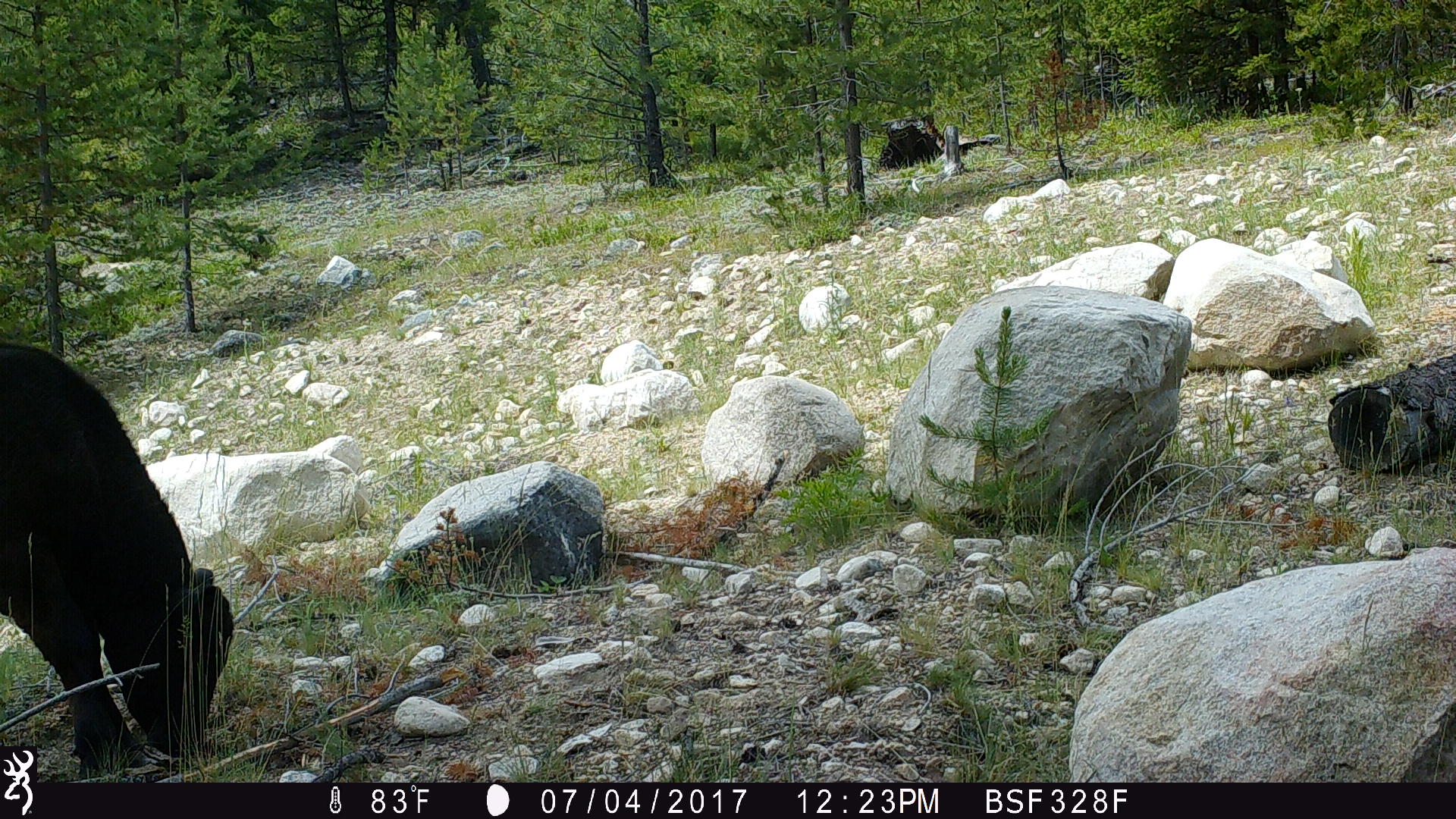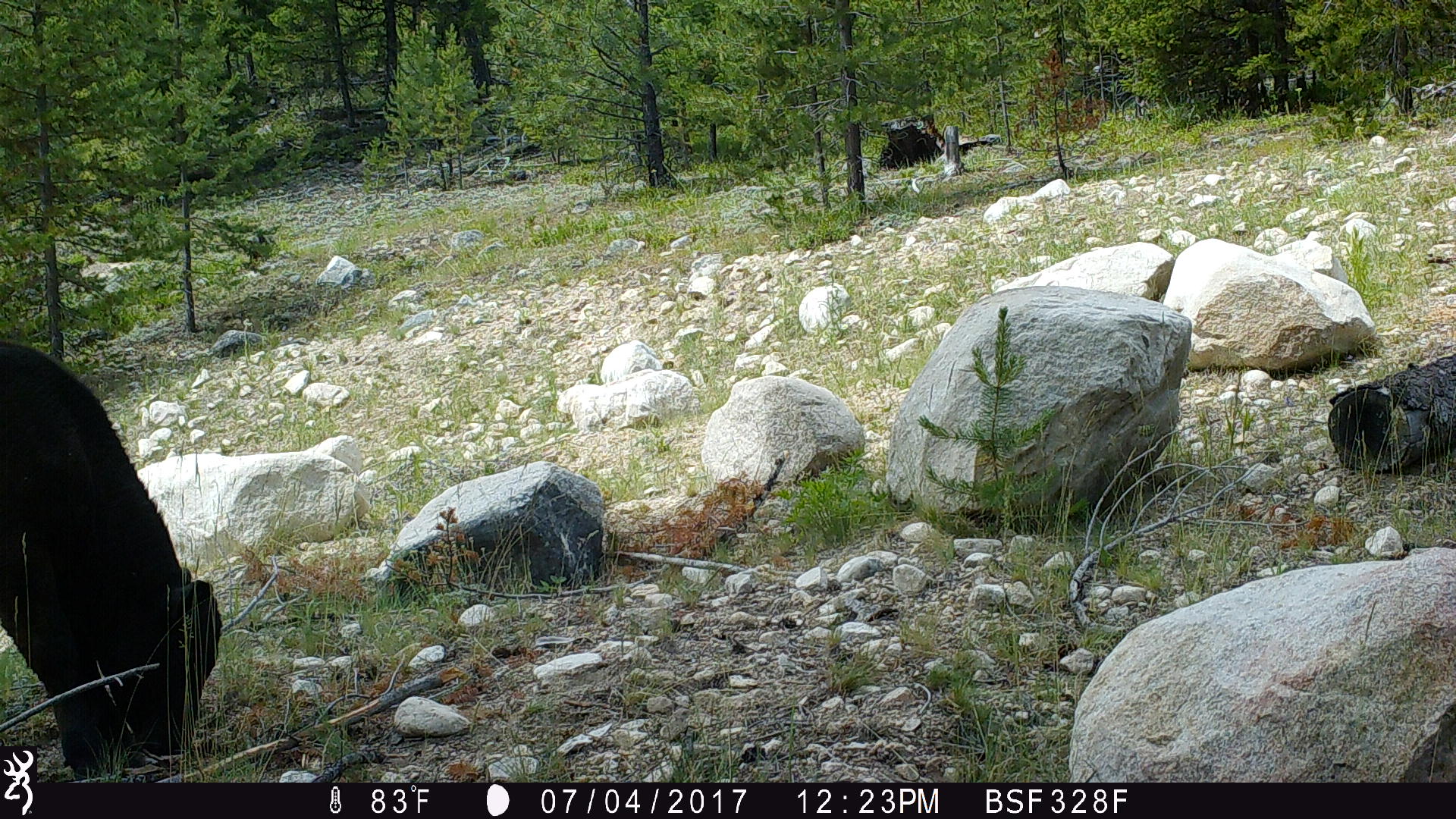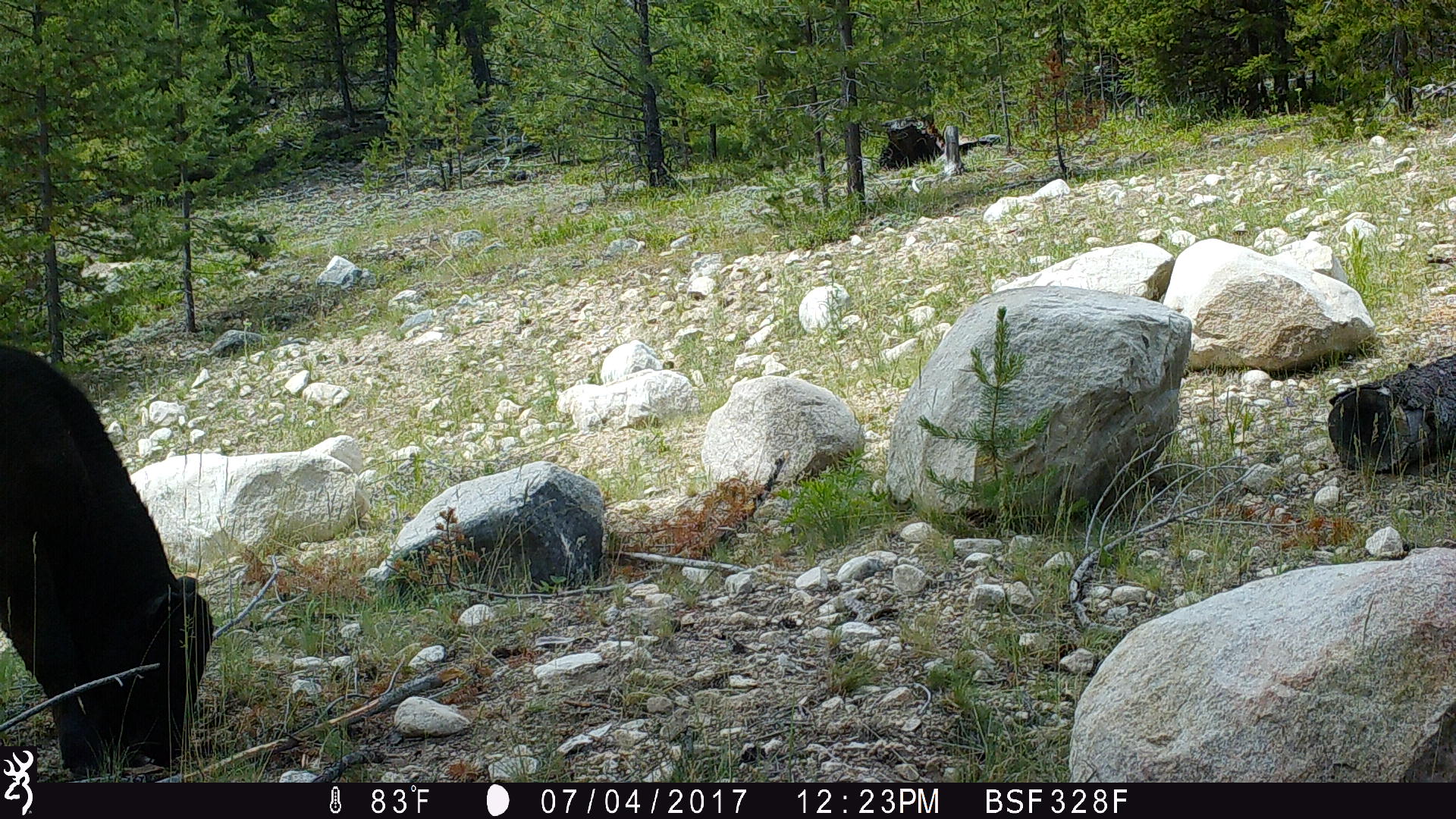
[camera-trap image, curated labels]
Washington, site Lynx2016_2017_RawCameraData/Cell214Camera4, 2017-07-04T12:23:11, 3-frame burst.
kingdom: Animalia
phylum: Chordata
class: Mammalia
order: Artiodactyla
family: Bovidae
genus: Bos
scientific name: Bos taurus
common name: domestic cattle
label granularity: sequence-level